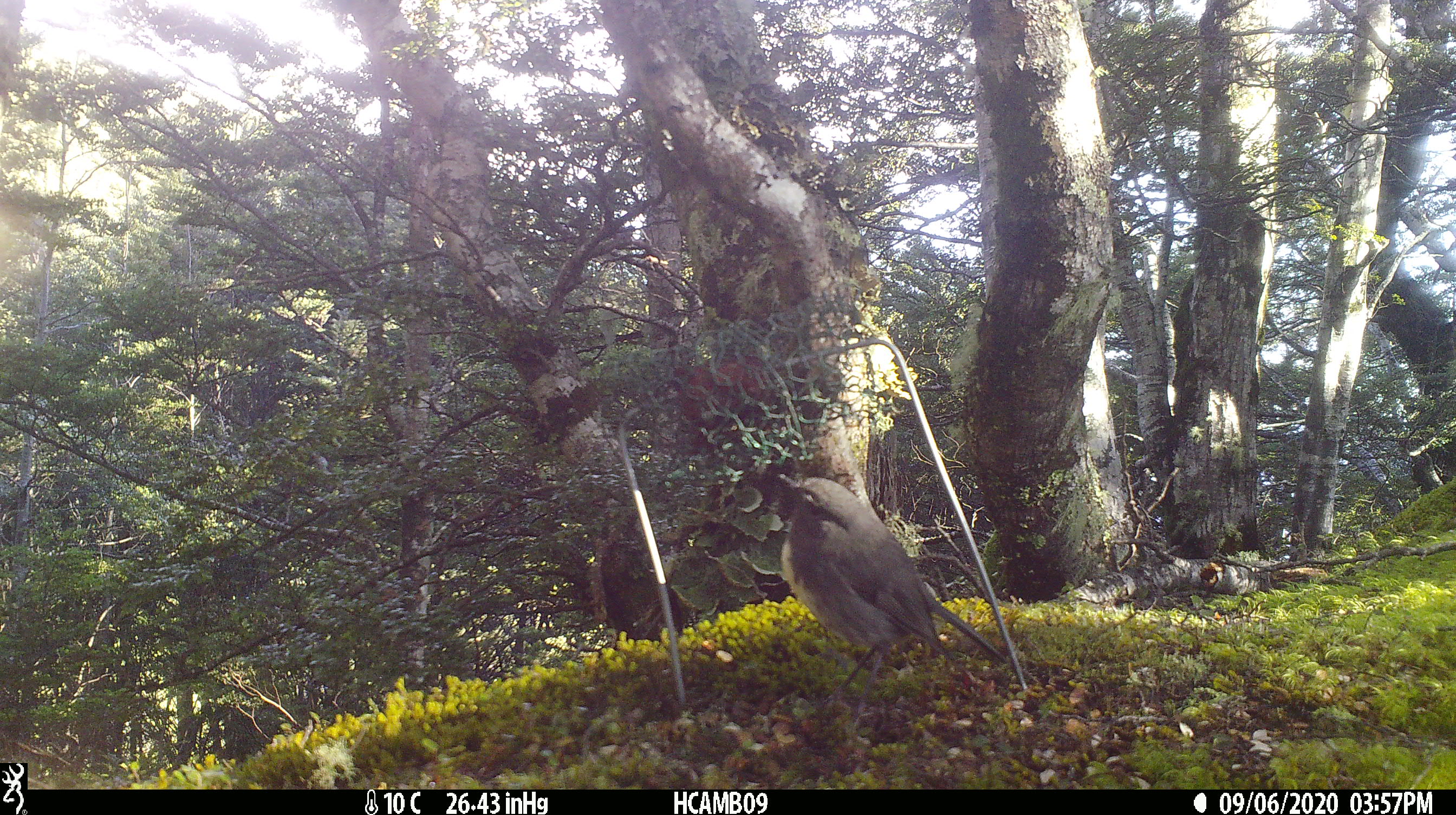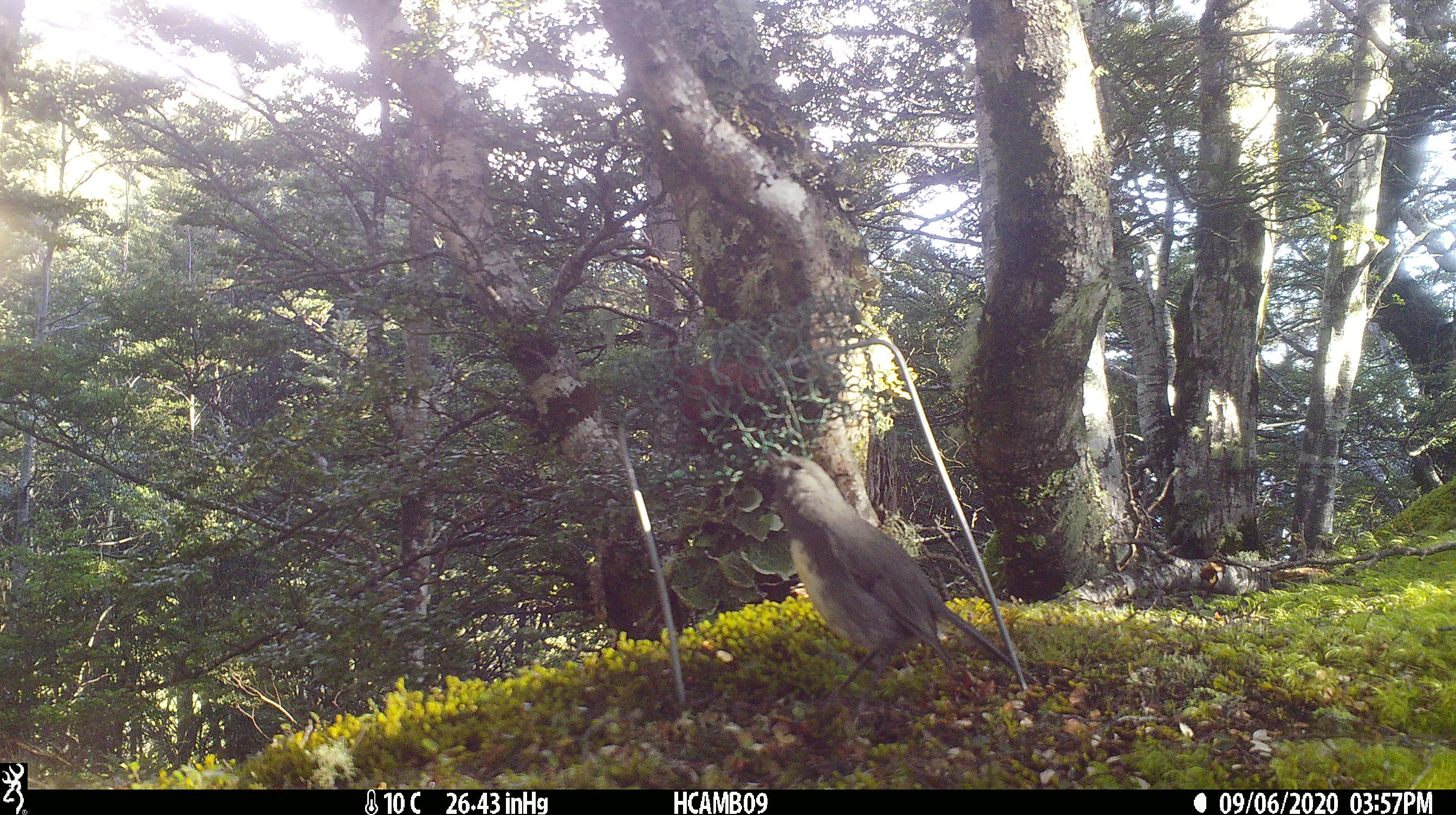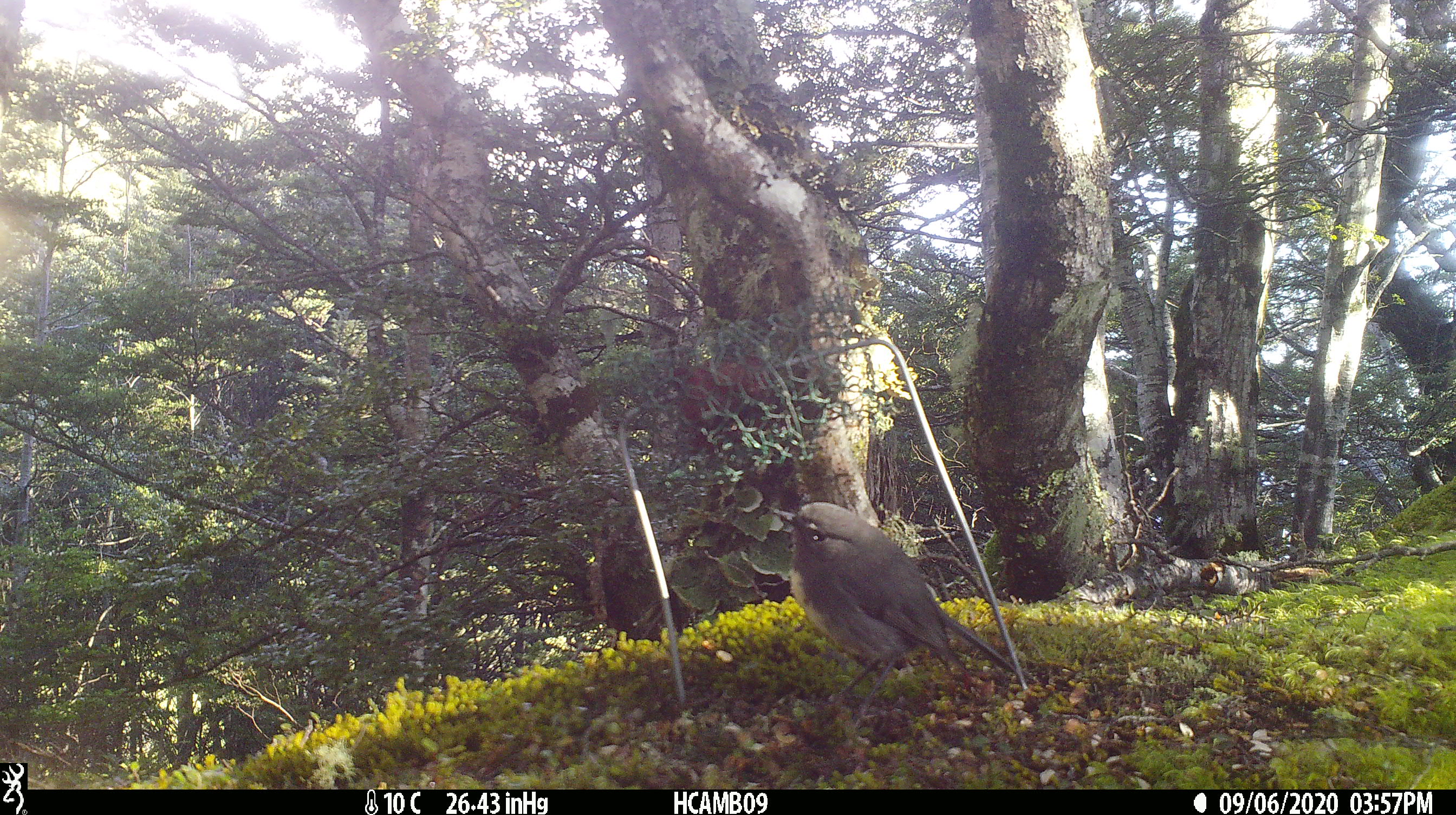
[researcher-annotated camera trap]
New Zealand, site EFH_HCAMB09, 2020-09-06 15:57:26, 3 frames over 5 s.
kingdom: Animalia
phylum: Chordata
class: Aves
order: Passeriformes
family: Petroicidae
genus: Petroica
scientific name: Petroica australis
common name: new zealand robin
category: robin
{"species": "robin (new zealand robin) (Petroica australis)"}